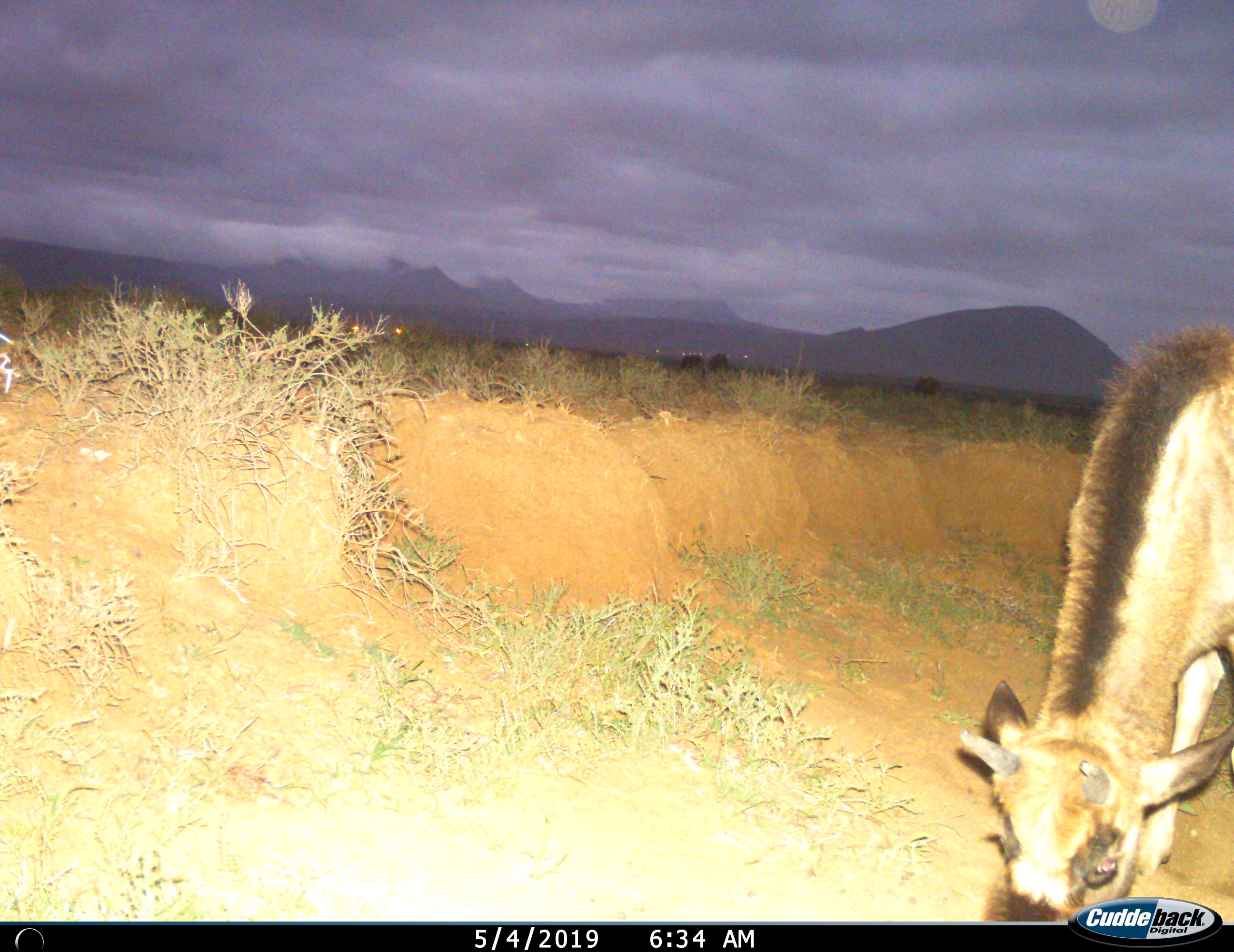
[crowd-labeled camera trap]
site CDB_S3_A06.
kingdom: Animalia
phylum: Chordata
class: Mammalia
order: Artiodactyla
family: Bovidae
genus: Connochaetes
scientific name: Connochaetes gnou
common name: black wildebeest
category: wildebeestblack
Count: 1.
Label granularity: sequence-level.